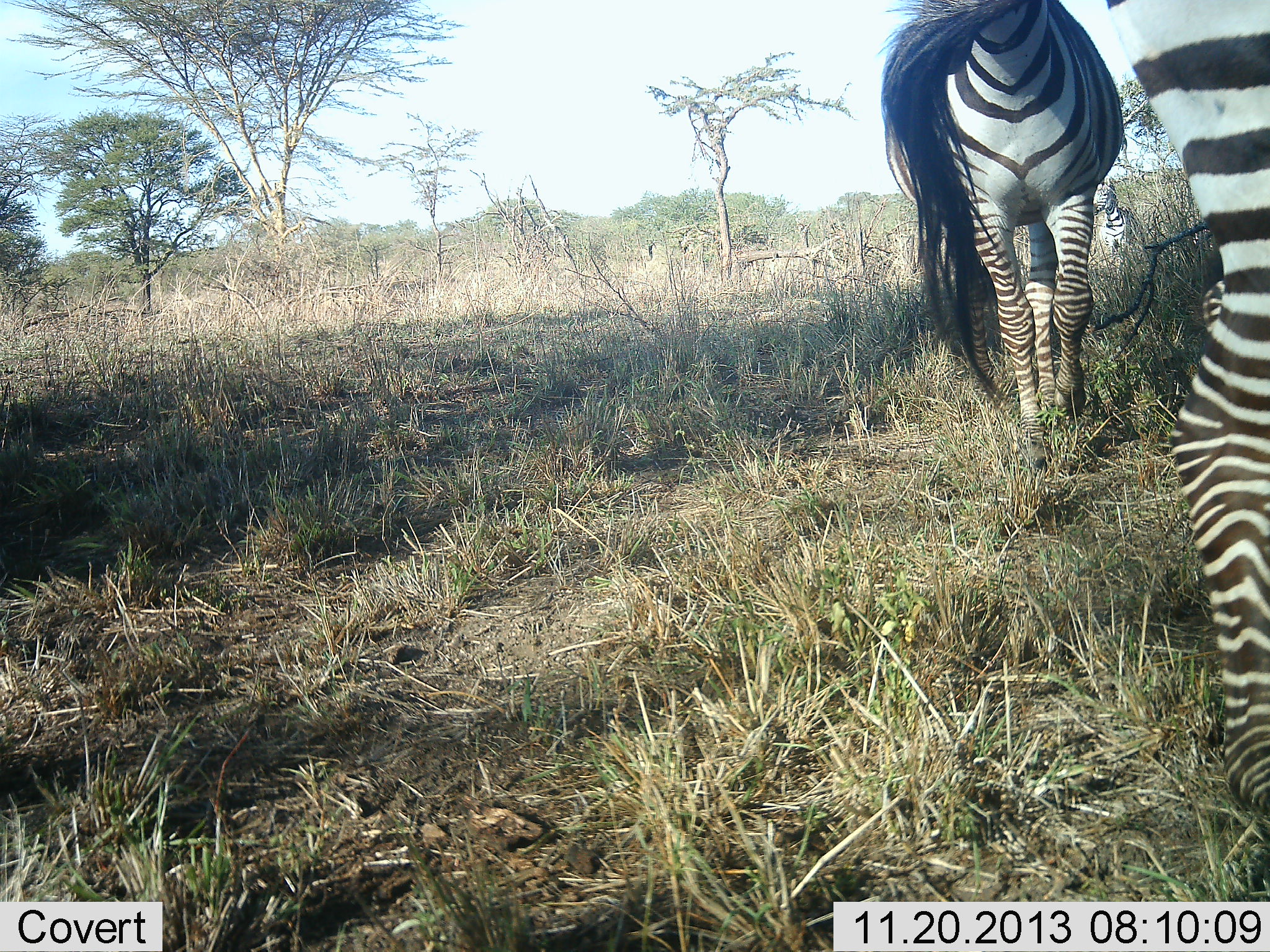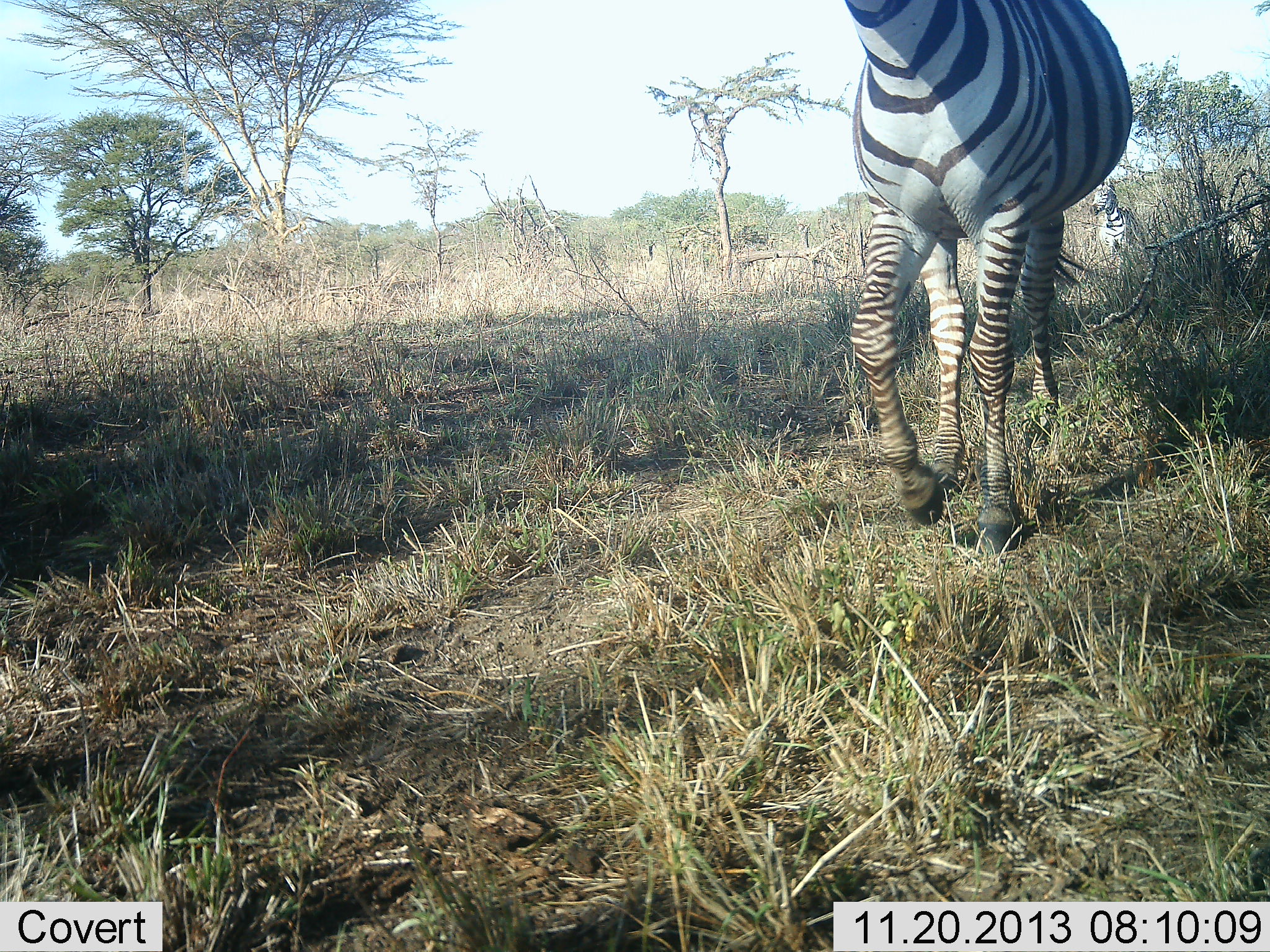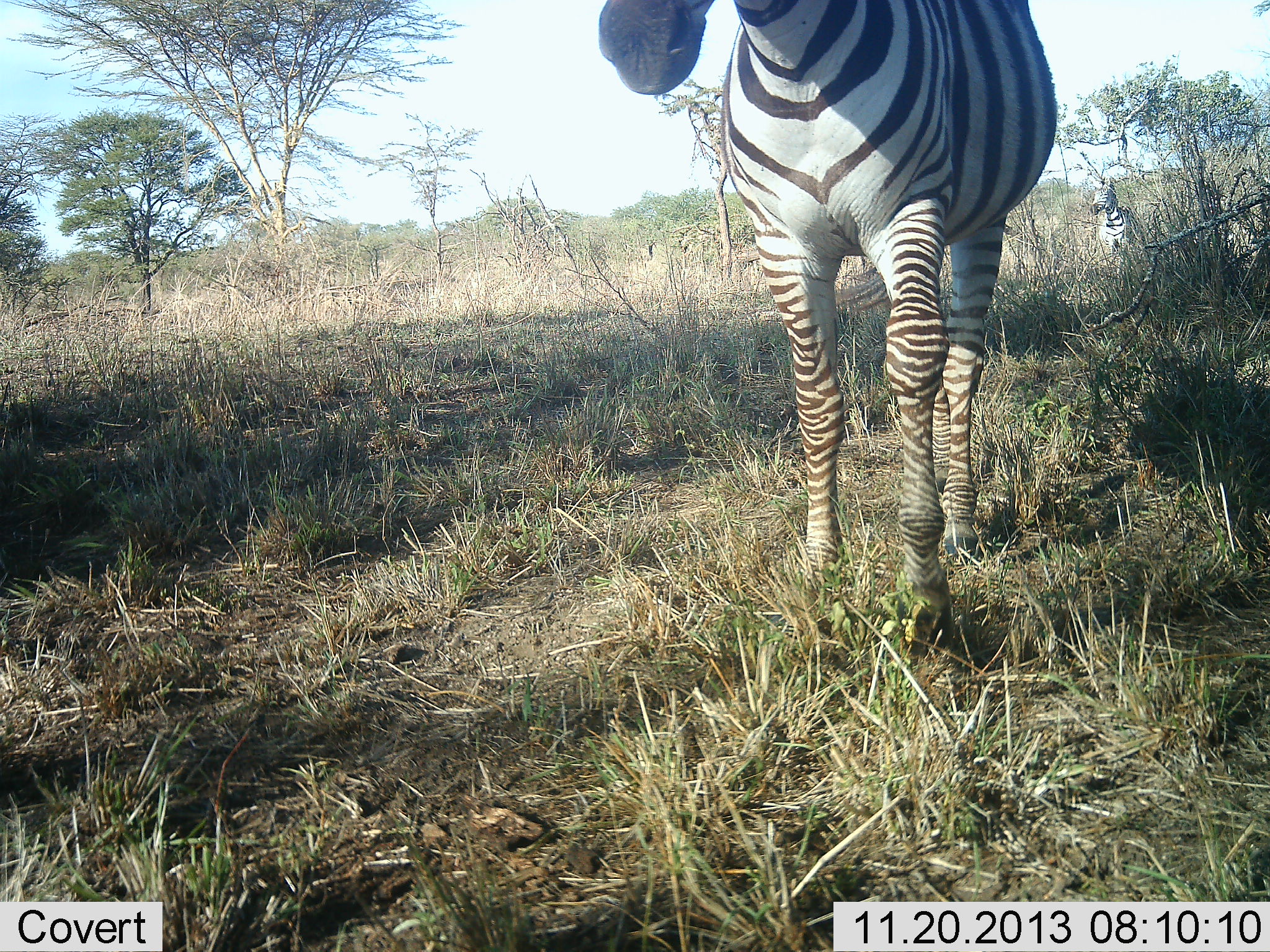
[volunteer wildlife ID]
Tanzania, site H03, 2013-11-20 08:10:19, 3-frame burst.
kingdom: Animalia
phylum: Chordata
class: Mammalia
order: Perissodactyla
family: Equidae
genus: Equus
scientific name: Equus quagga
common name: plains zebra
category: zebra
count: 2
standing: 50%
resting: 10%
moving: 100%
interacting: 0%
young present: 10%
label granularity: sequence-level